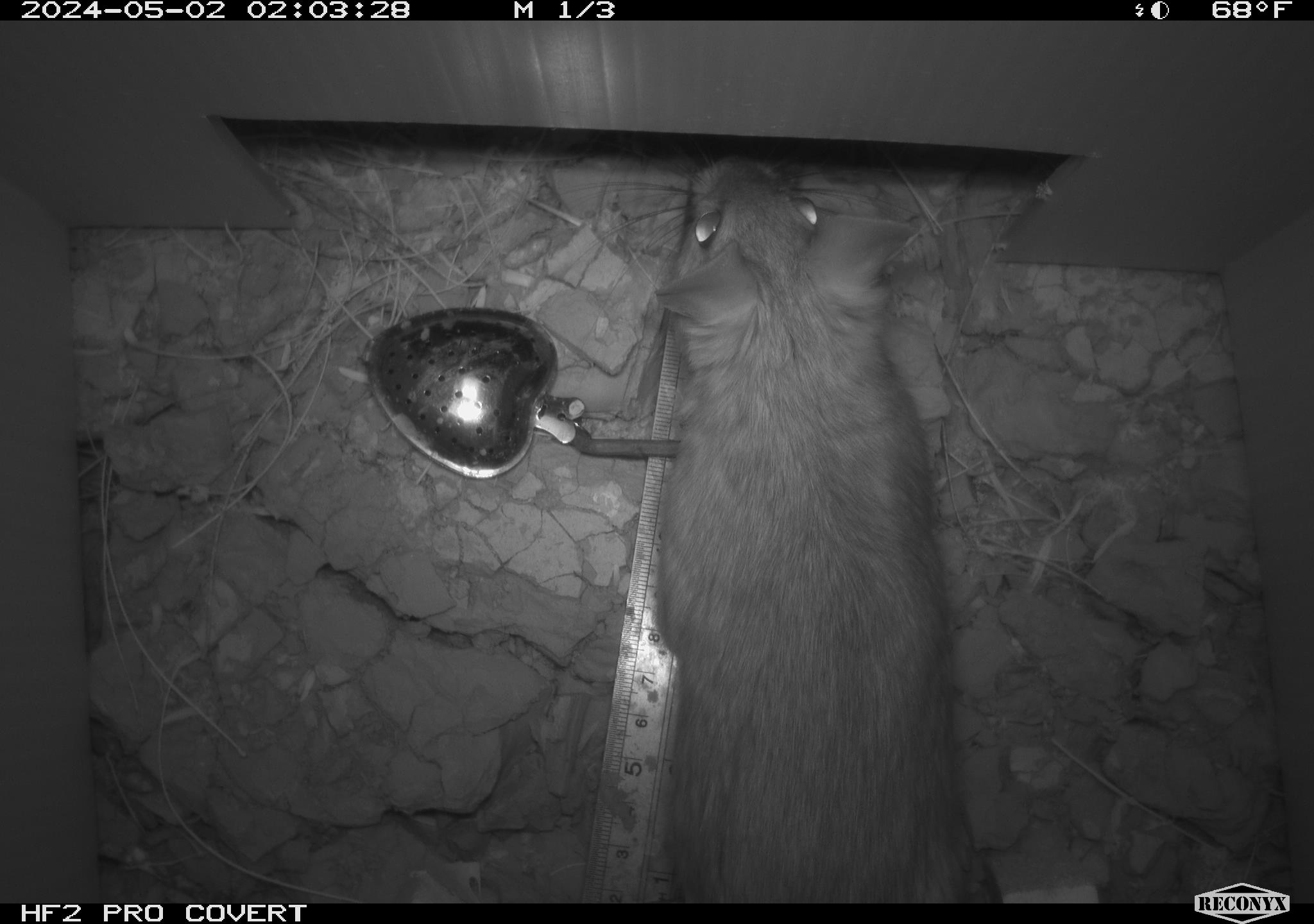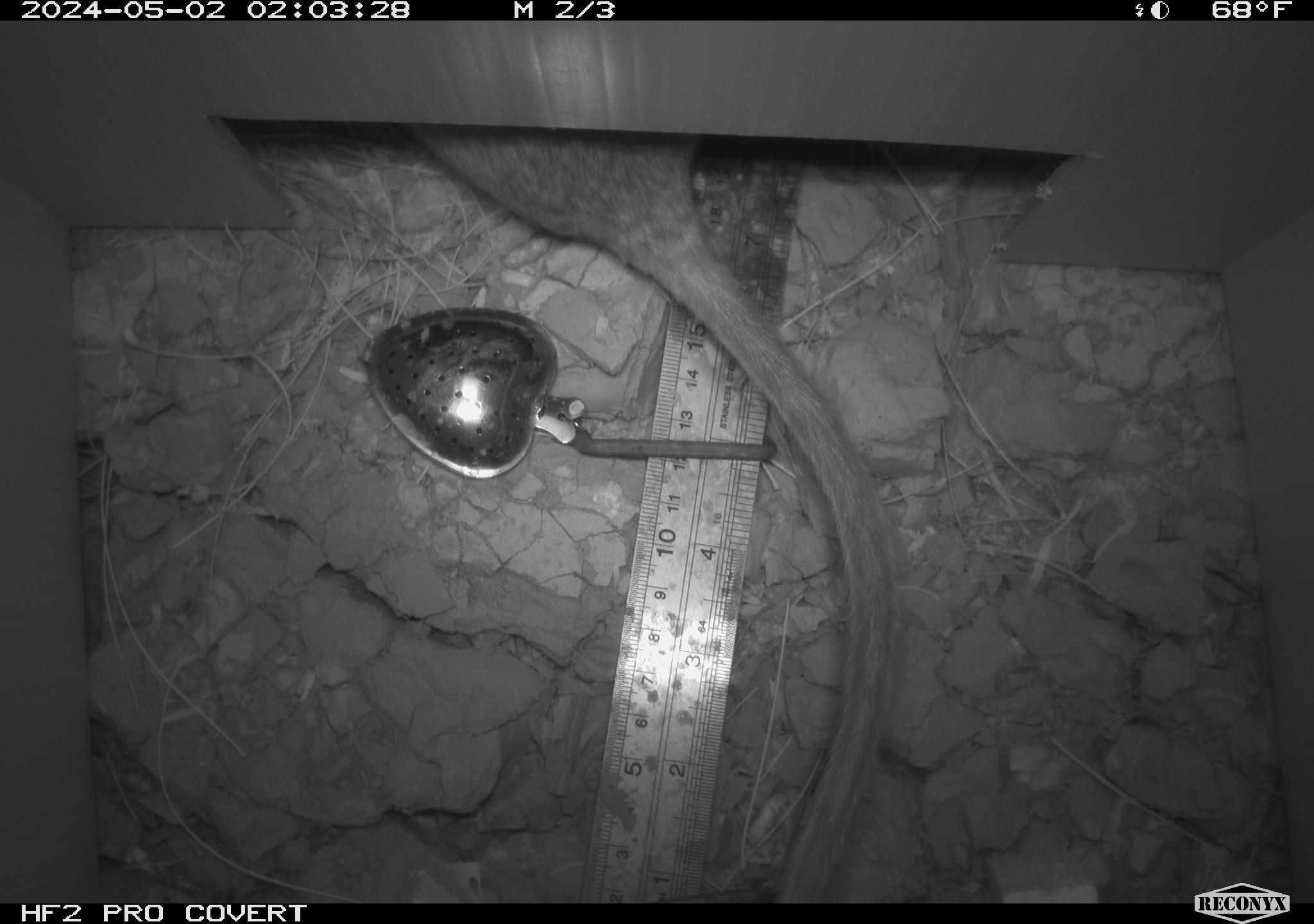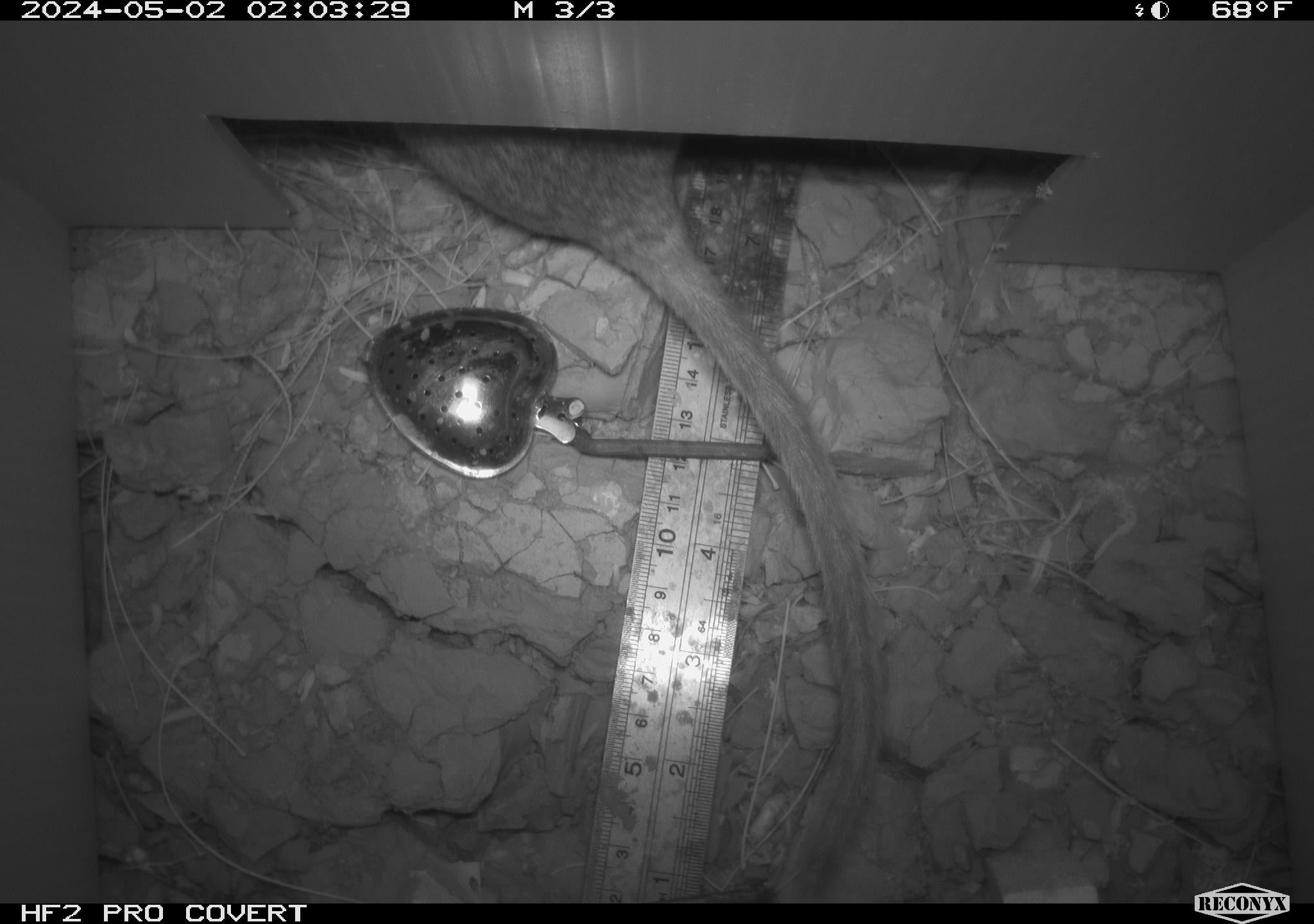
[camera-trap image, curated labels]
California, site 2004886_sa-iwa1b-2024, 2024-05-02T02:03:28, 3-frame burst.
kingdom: Animalia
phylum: Chordata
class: Mammalia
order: Rodentia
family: Cricetidae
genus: Neotoma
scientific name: Neotoma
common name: pack rat or woodrat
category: neotoma species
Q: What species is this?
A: Neotoma species (pack rat or woodrat) (Neotoma).